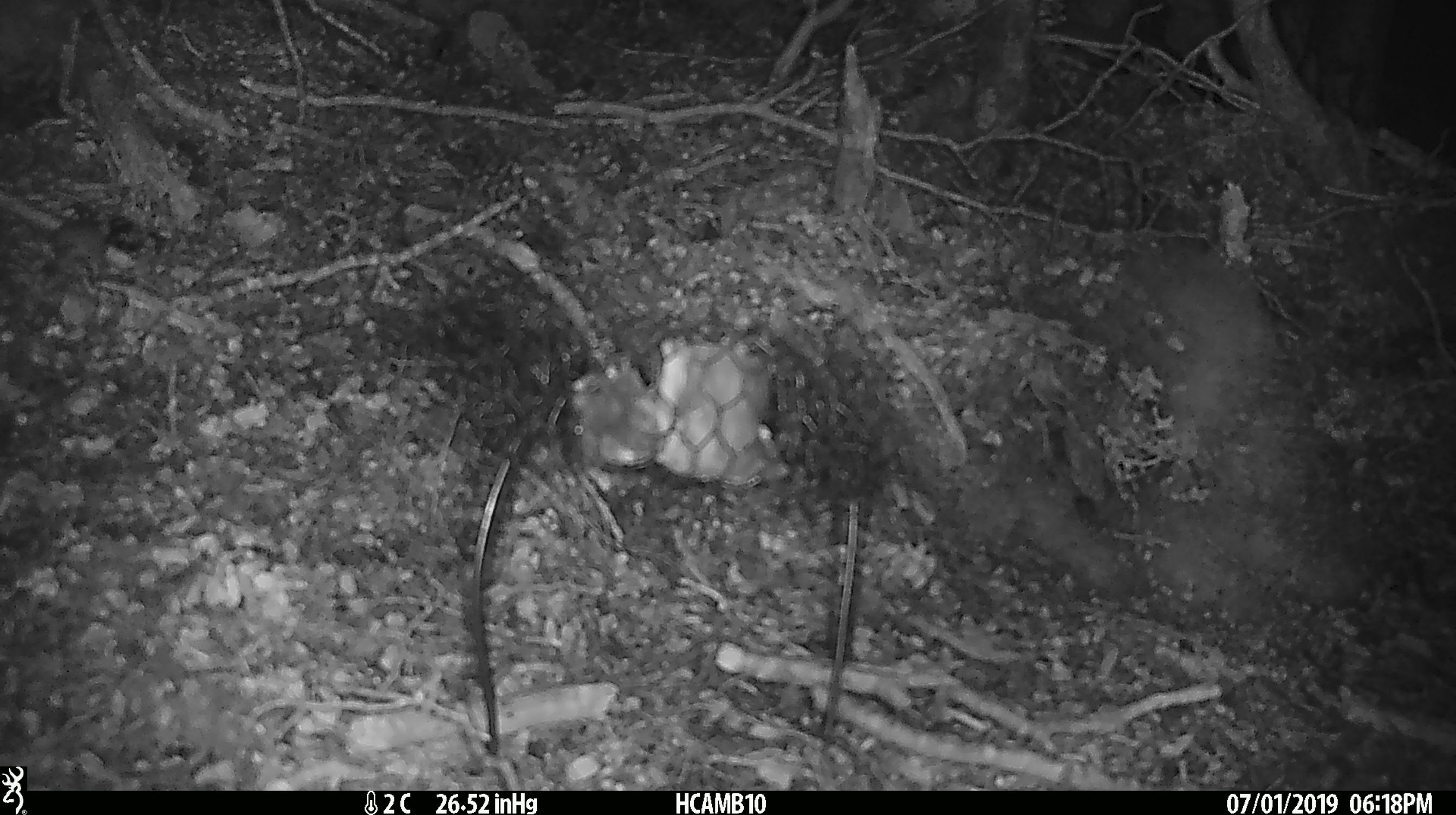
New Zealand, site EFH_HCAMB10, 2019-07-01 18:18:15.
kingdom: Animalia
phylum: Chordata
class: Mammalia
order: Rodentia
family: Muridae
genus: Mus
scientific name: Mus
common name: mouse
Mouse (Mus).